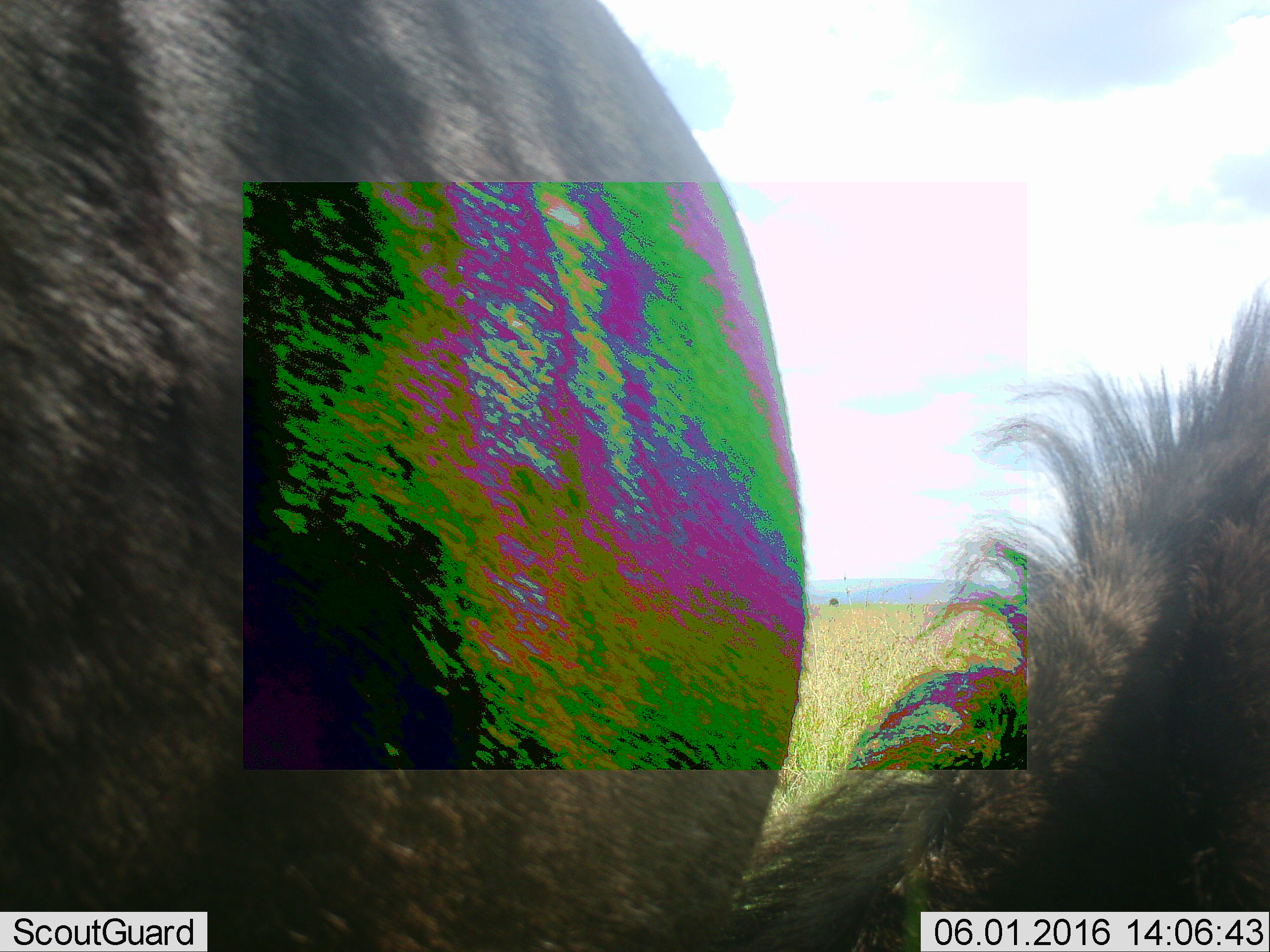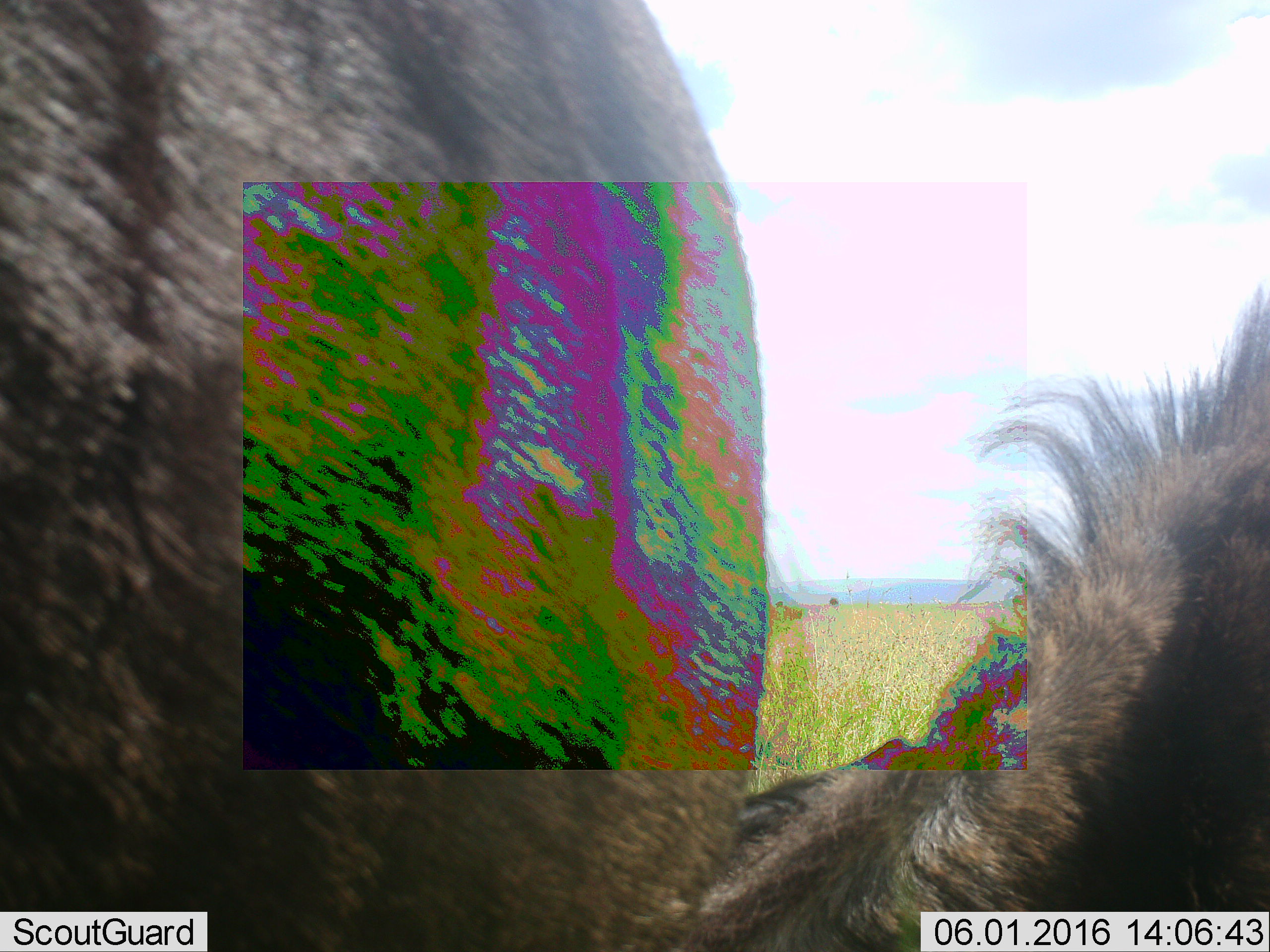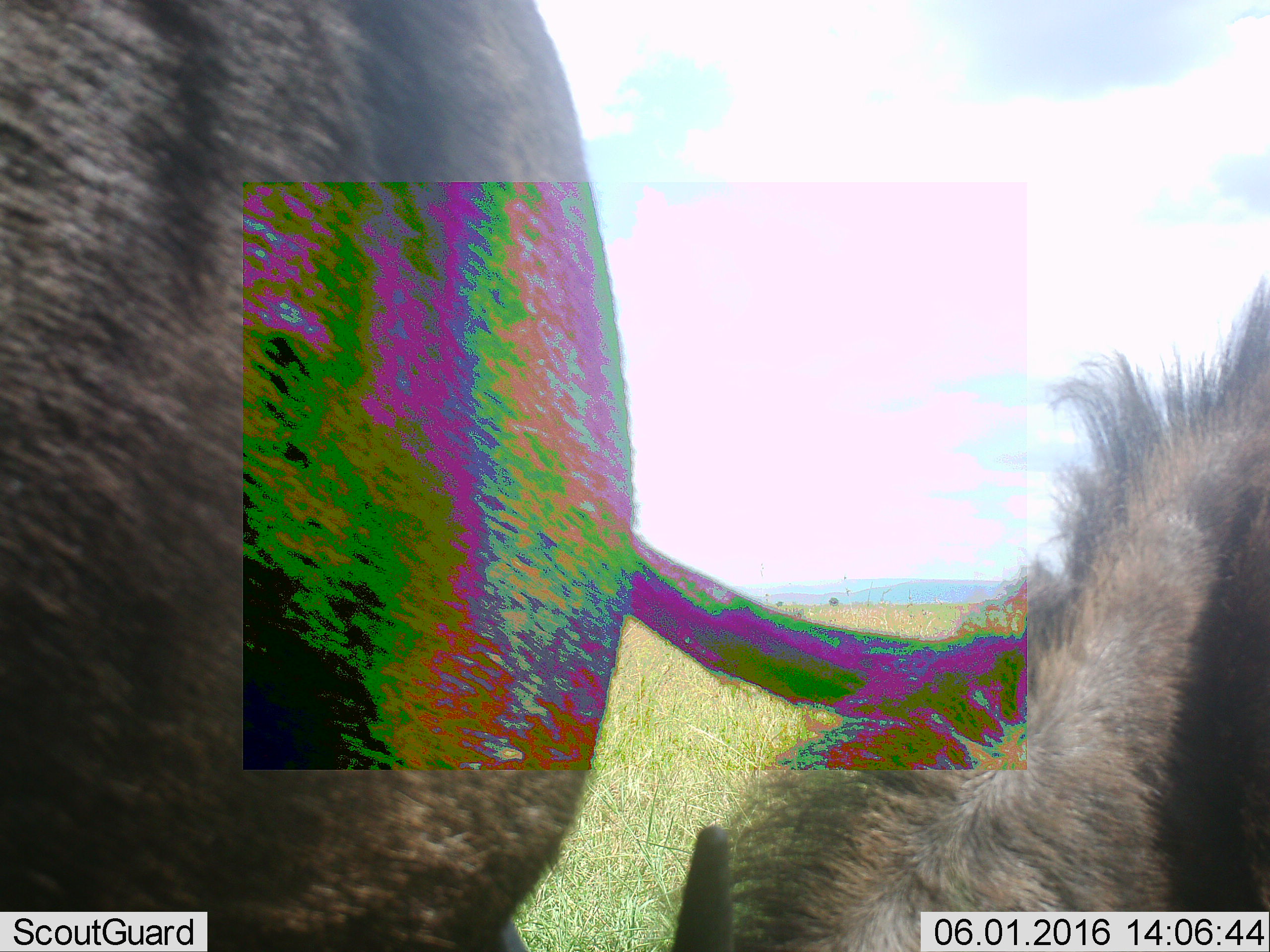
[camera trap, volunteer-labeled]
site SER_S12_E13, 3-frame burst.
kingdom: Animalia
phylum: Chordata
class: Mammalia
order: Artiodactyla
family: Bovidae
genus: Connochaetes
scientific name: Connochaetes taurinus taurinus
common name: blue wildebeest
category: wildebeestblue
Wildebeestblue (blue wildebeest) (Connochaetes taurinus taurinus), count 2. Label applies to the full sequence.